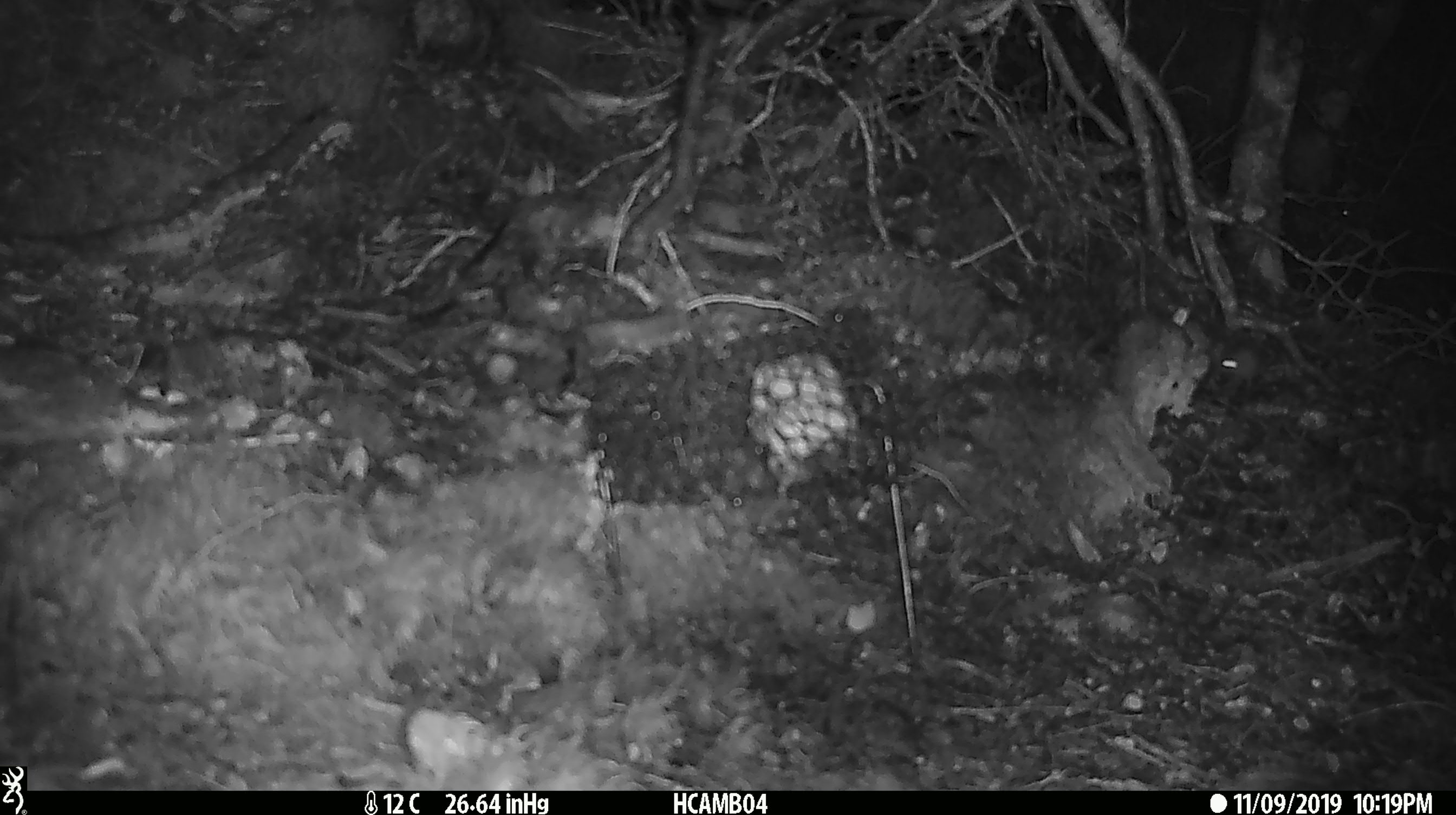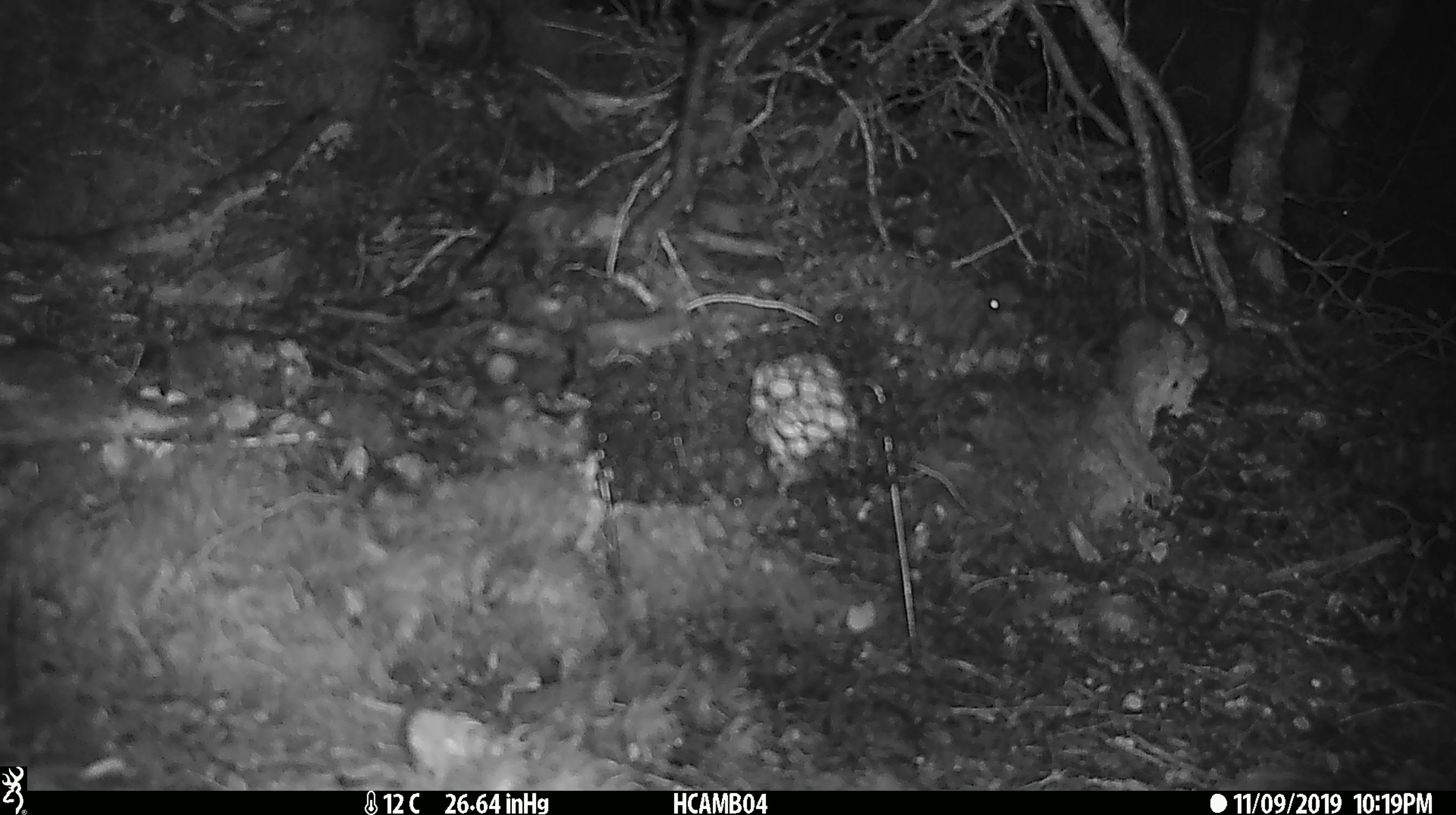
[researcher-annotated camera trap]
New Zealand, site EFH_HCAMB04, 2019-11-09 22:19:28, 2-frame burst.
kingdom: Animalia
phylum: Chordata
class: Mammalia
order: Rodentia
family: Muridae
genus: Mus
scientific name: Mus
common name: mouse